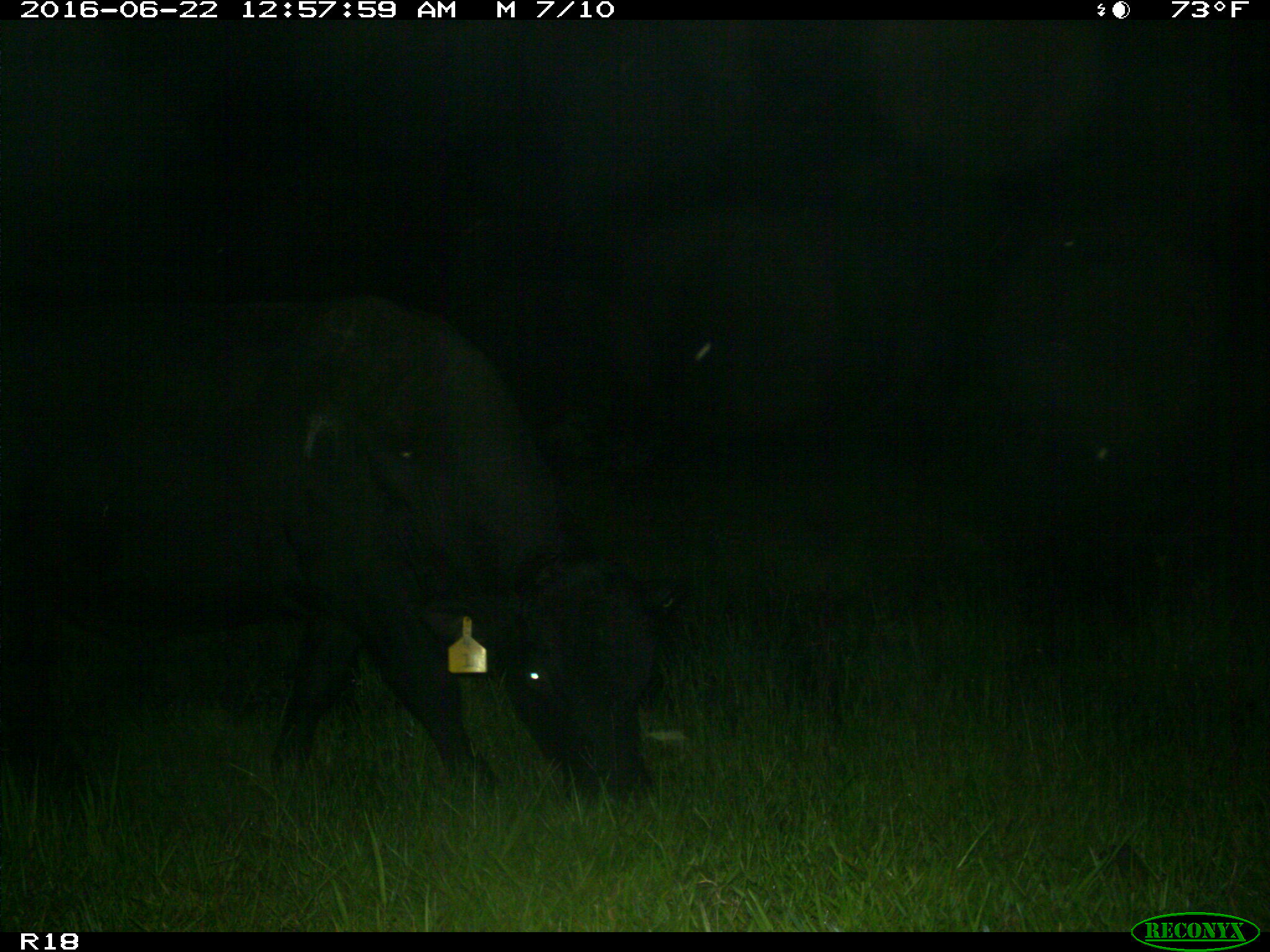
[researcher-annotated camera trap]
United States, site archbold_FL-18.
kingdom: Animalia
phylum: Chordata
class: Mammalia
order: Artiodactyla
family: Bovidae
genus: Bos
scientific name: Bos taurus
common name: domestic cow